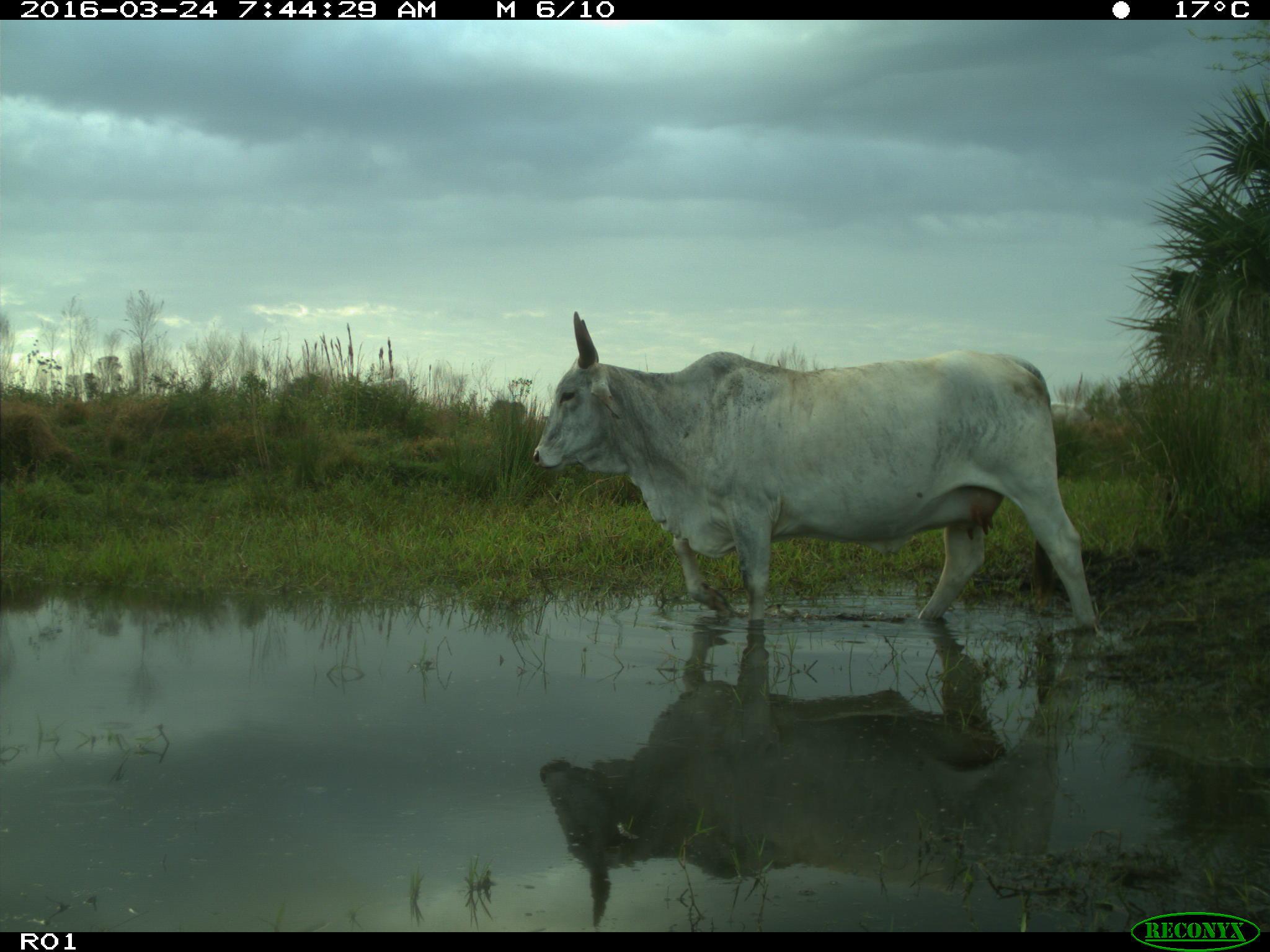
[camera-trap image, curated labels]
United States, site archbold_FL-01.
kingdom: Animalia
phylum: Chordata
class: Mammalia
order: Artiodactyla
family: Bovidae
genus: Bos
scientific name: Bos taurus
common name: domestic cow